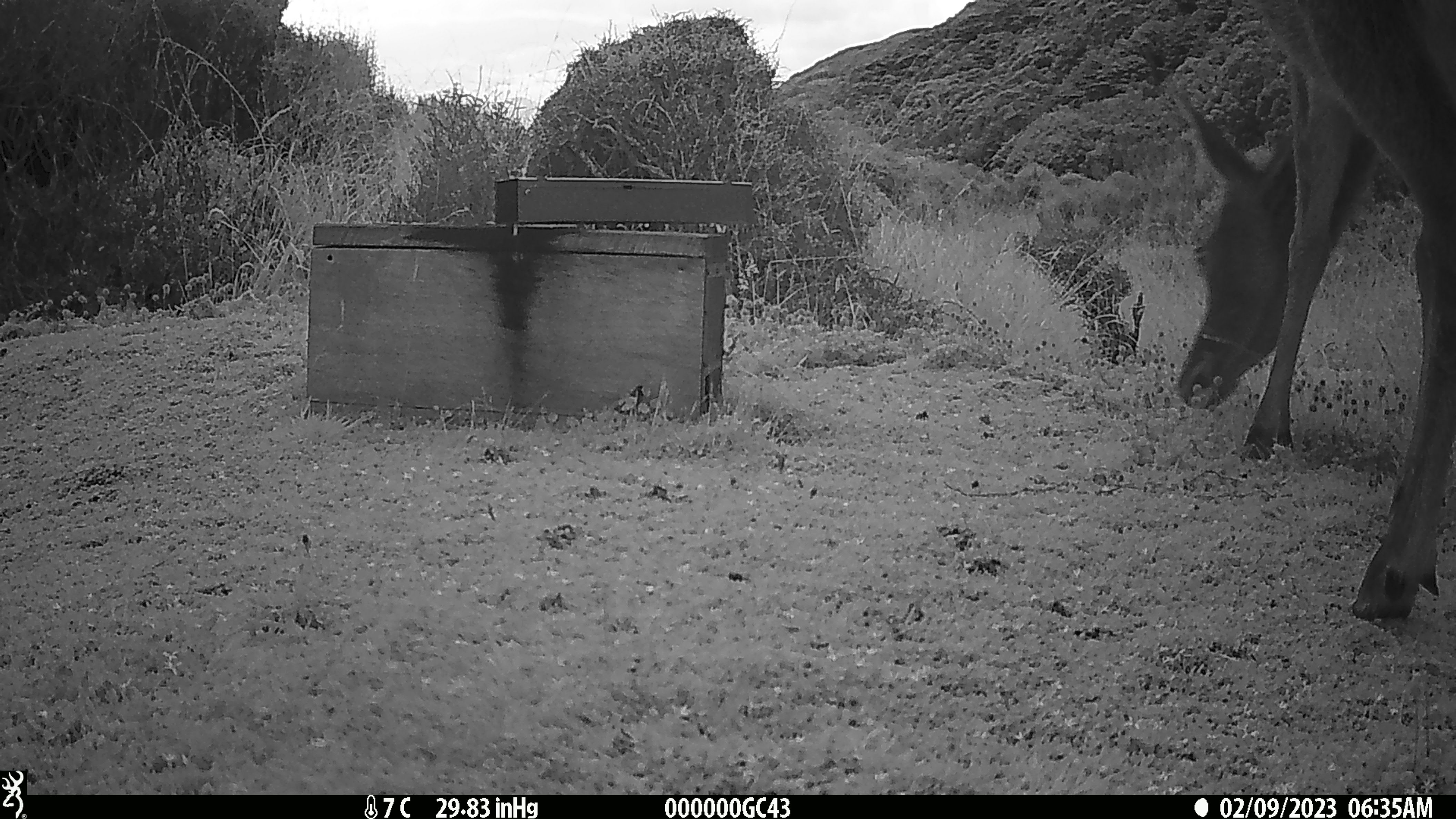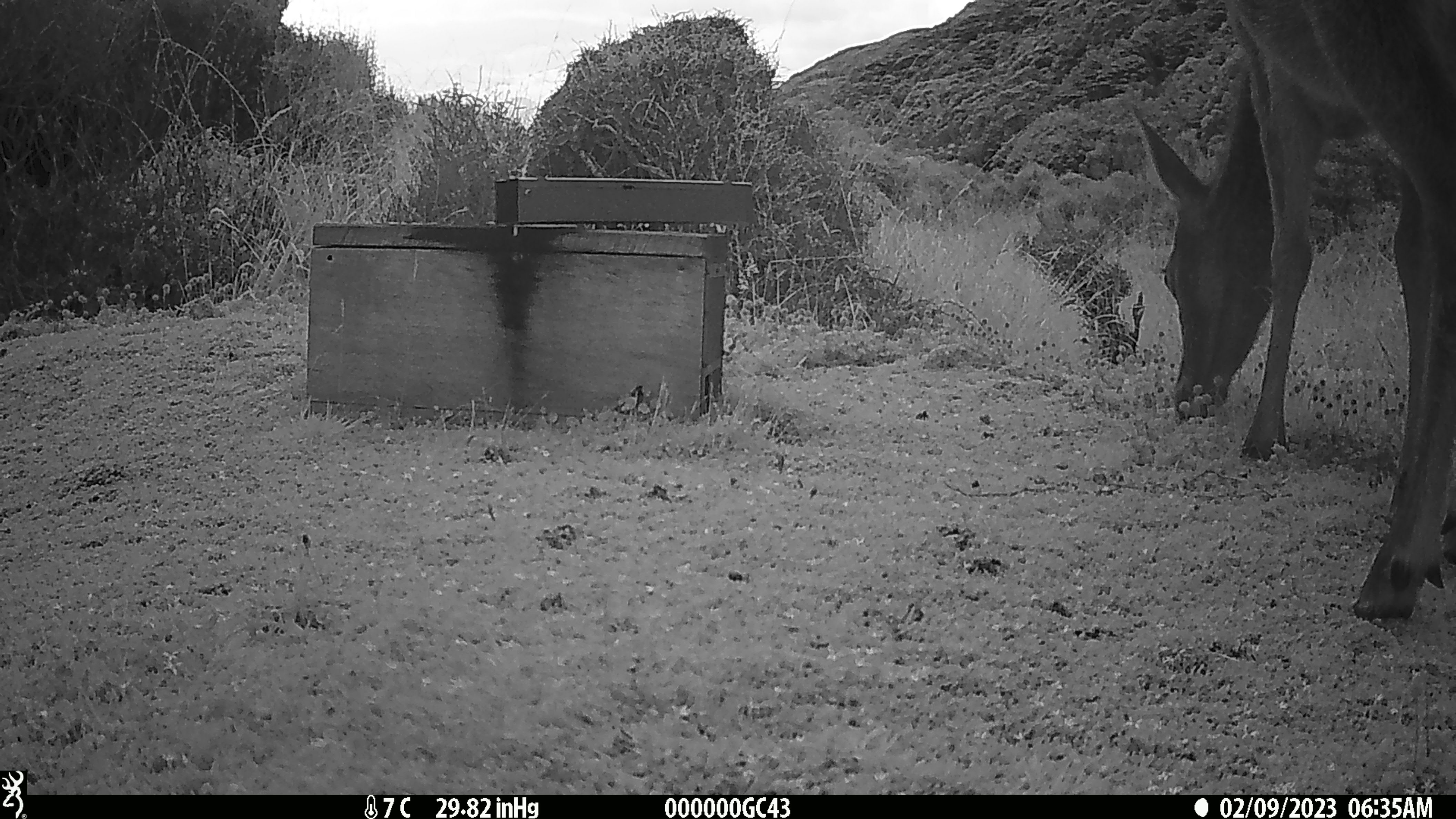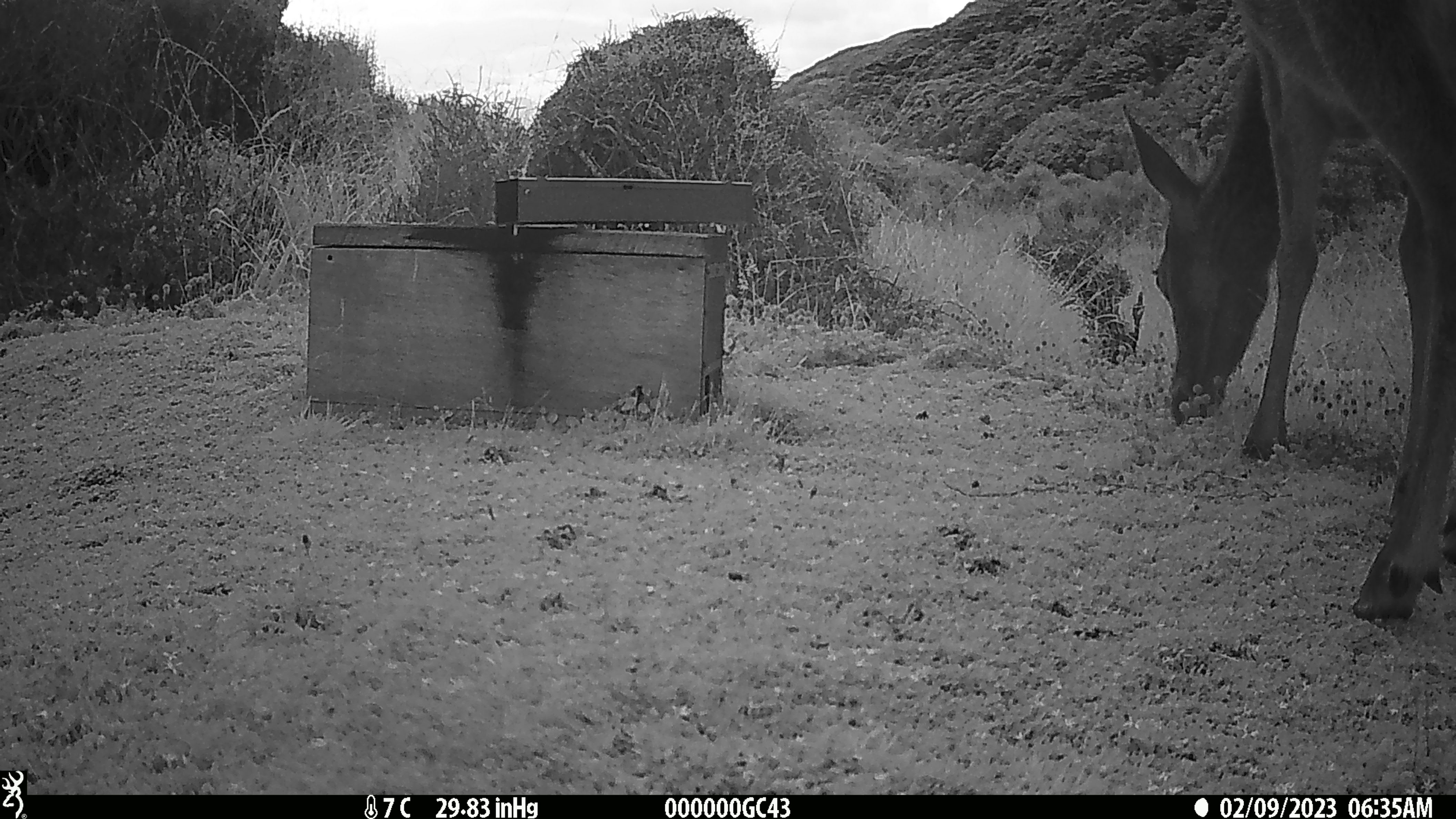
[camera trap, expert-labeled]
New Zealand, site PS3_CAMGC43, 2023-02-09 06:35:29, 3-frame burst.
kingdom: Animalia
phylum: Chordata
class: Mammalia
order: Artiodactyla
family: Cervidae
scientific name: Cervidae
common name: deer